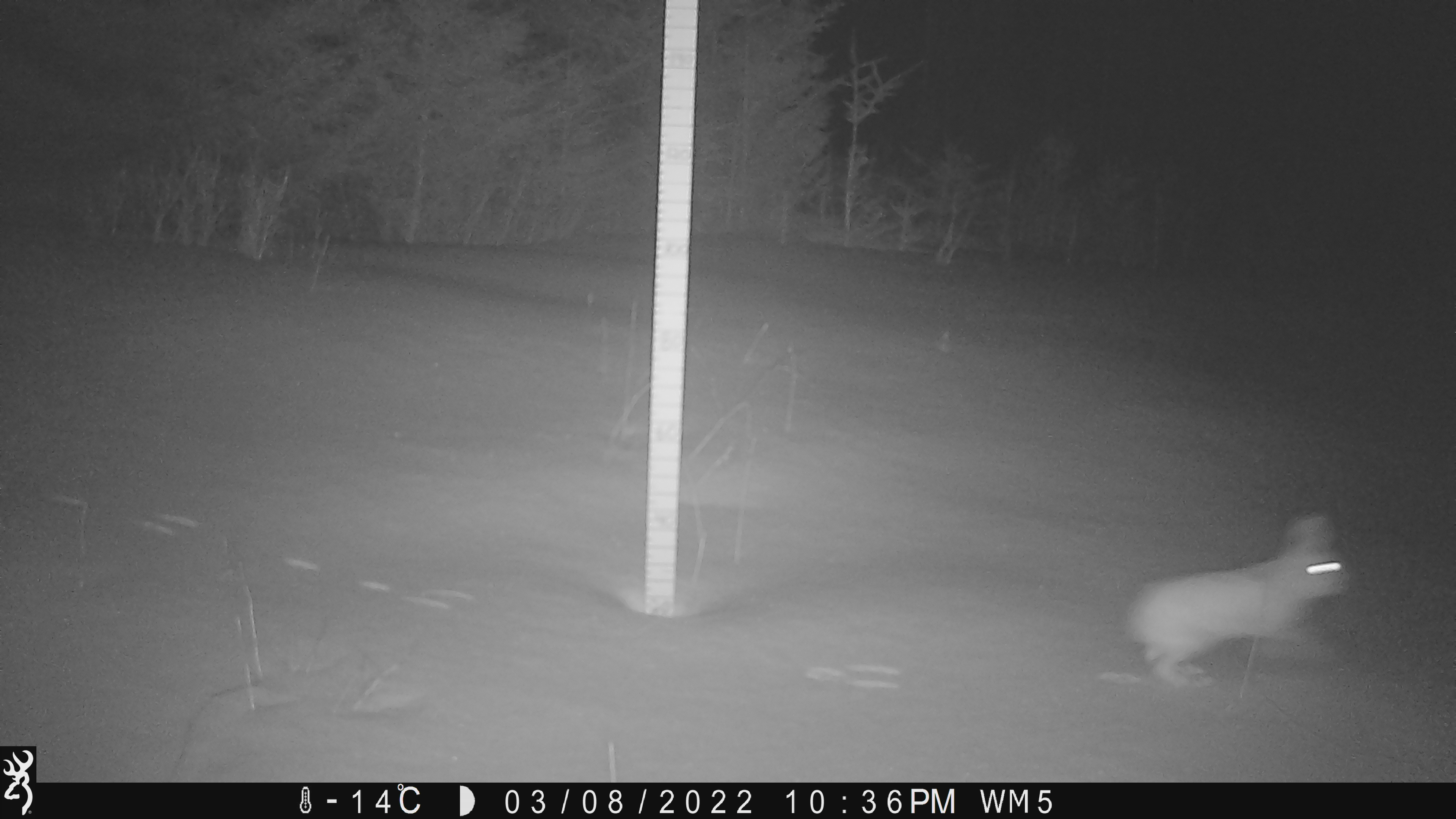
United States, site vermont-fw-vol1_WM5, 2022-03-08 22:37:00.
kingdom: Animalia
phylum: Chordata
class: Mammalia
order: Lagomorpha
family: Leporidae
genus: Lepus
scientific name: Lepus americanus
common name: snowshoe hare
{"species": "snowshoe hare (Lepus americanus)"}